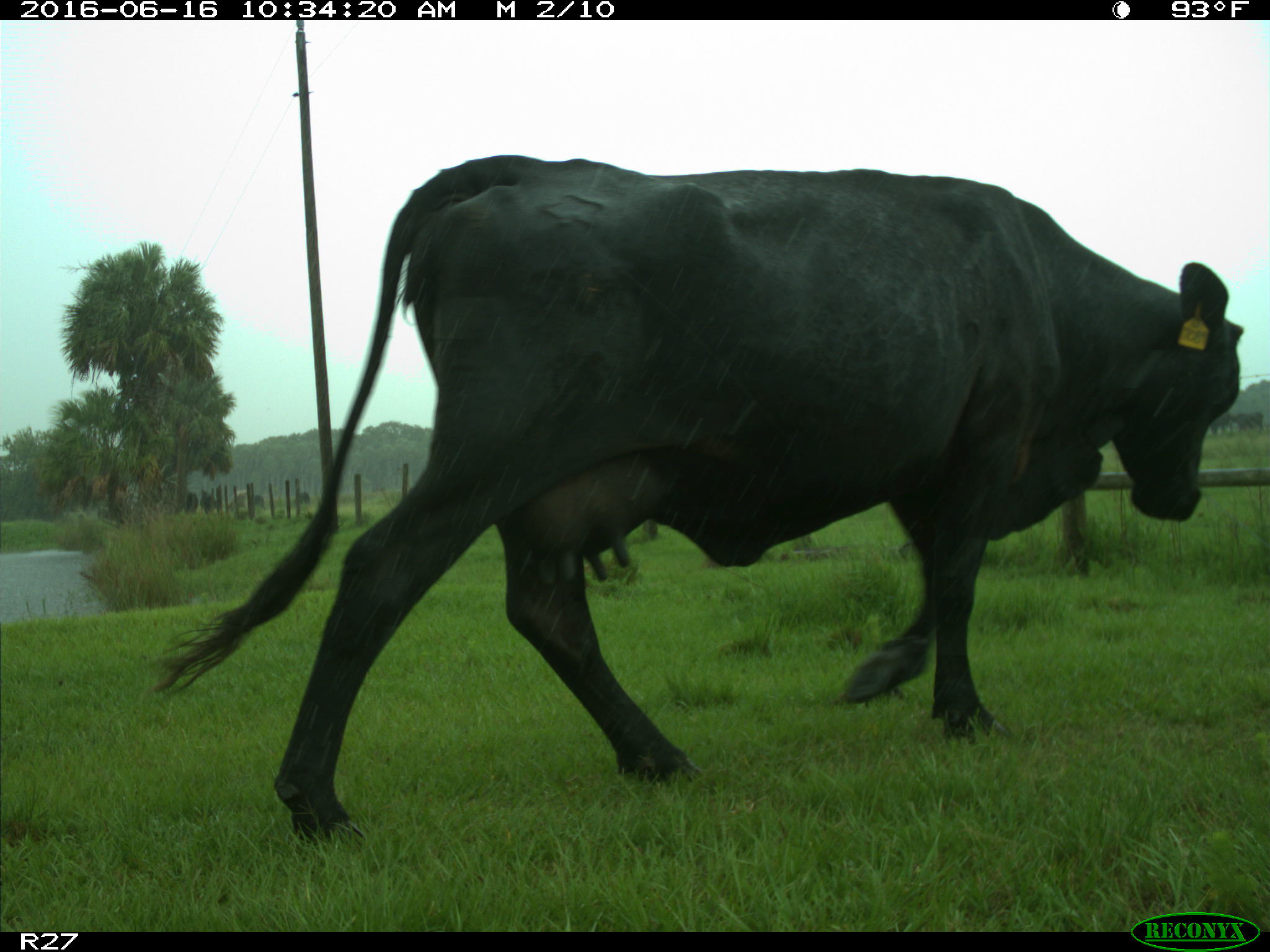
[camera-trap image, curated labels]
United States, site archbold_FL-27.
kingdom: Animalia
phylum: Chordata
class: Mammalia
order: Artiodactyla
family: Bovidae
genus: Bos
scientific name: Bos taurus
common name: domestic cow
Bos taurus (domestic cow).